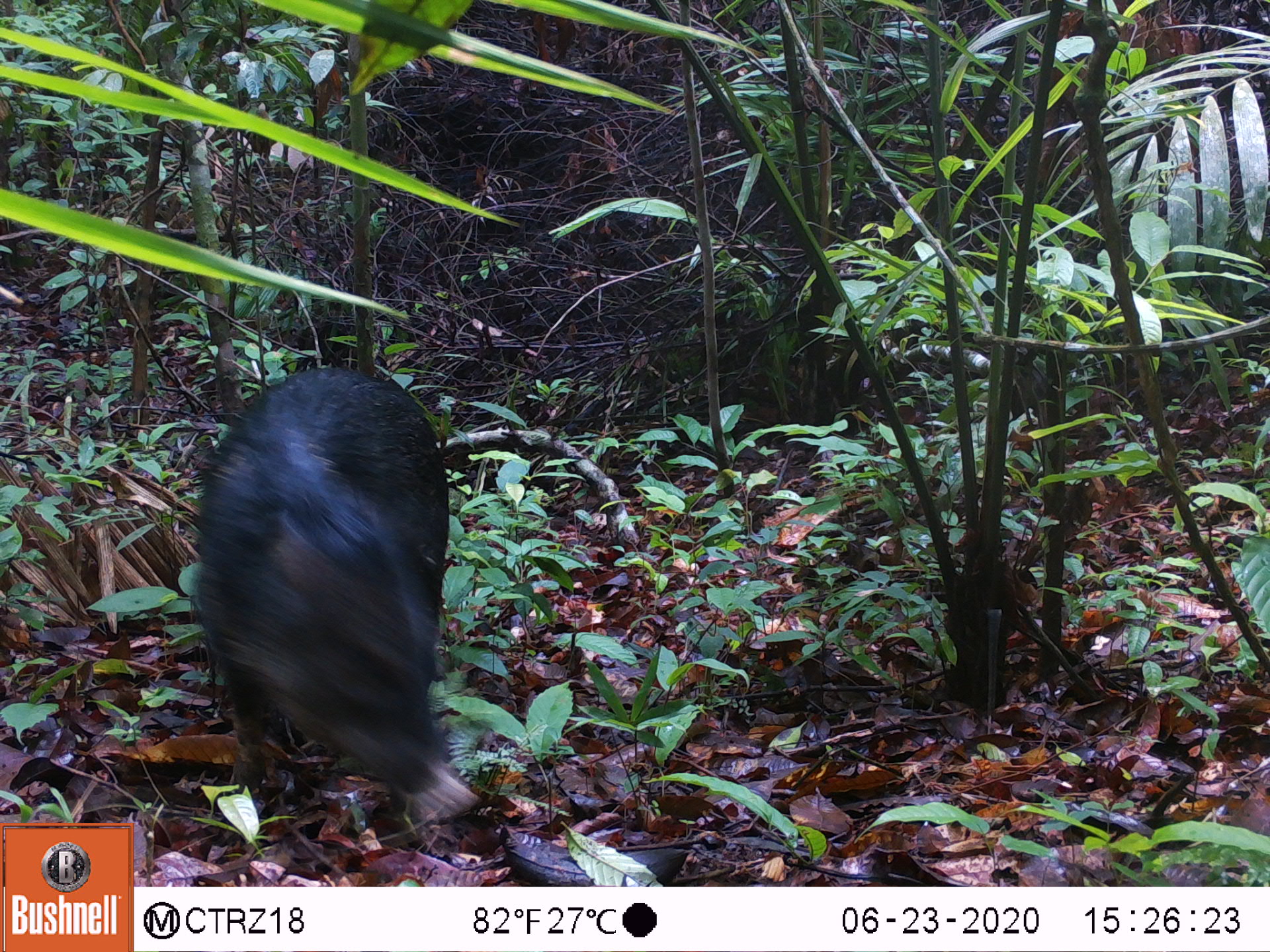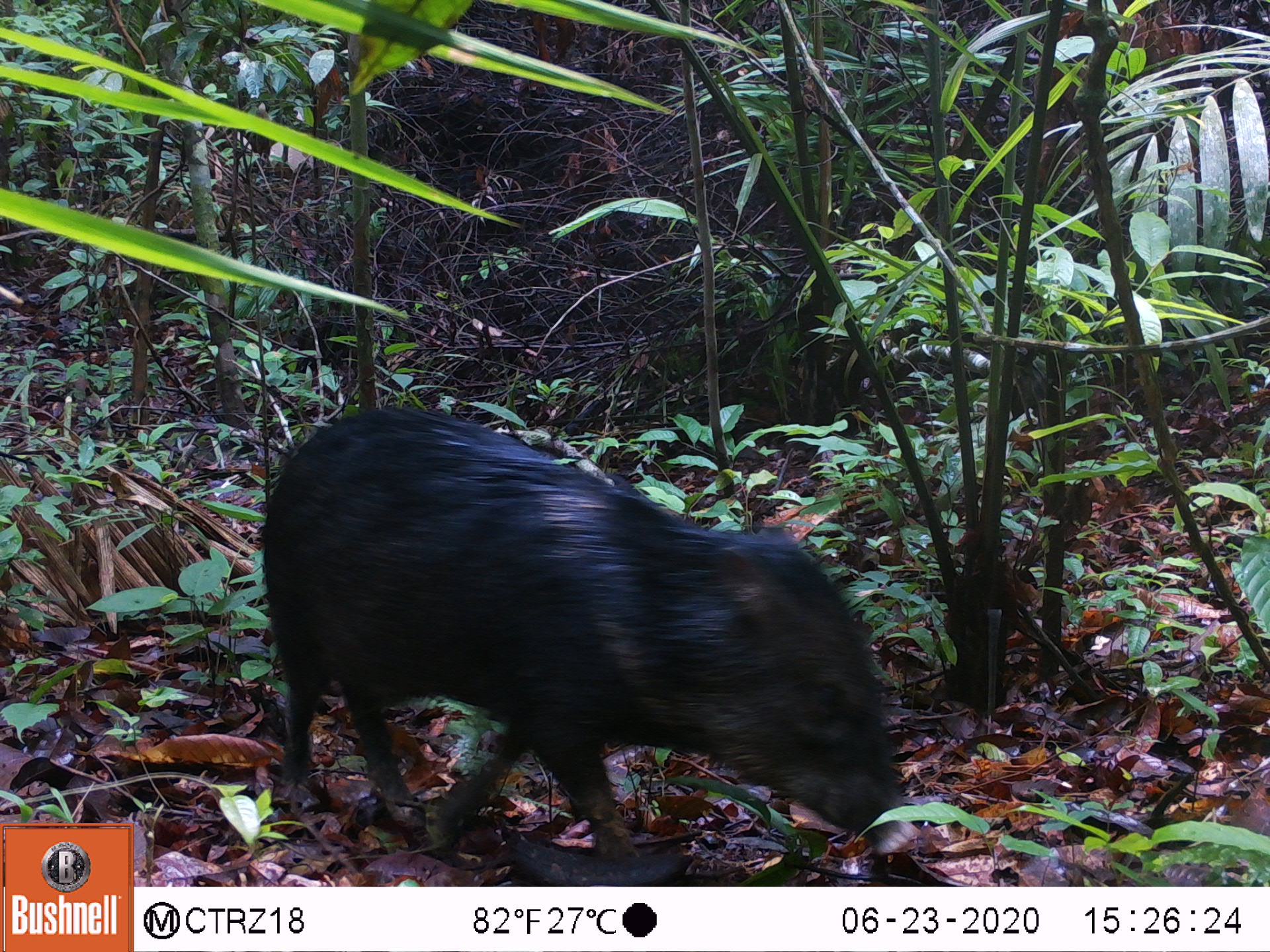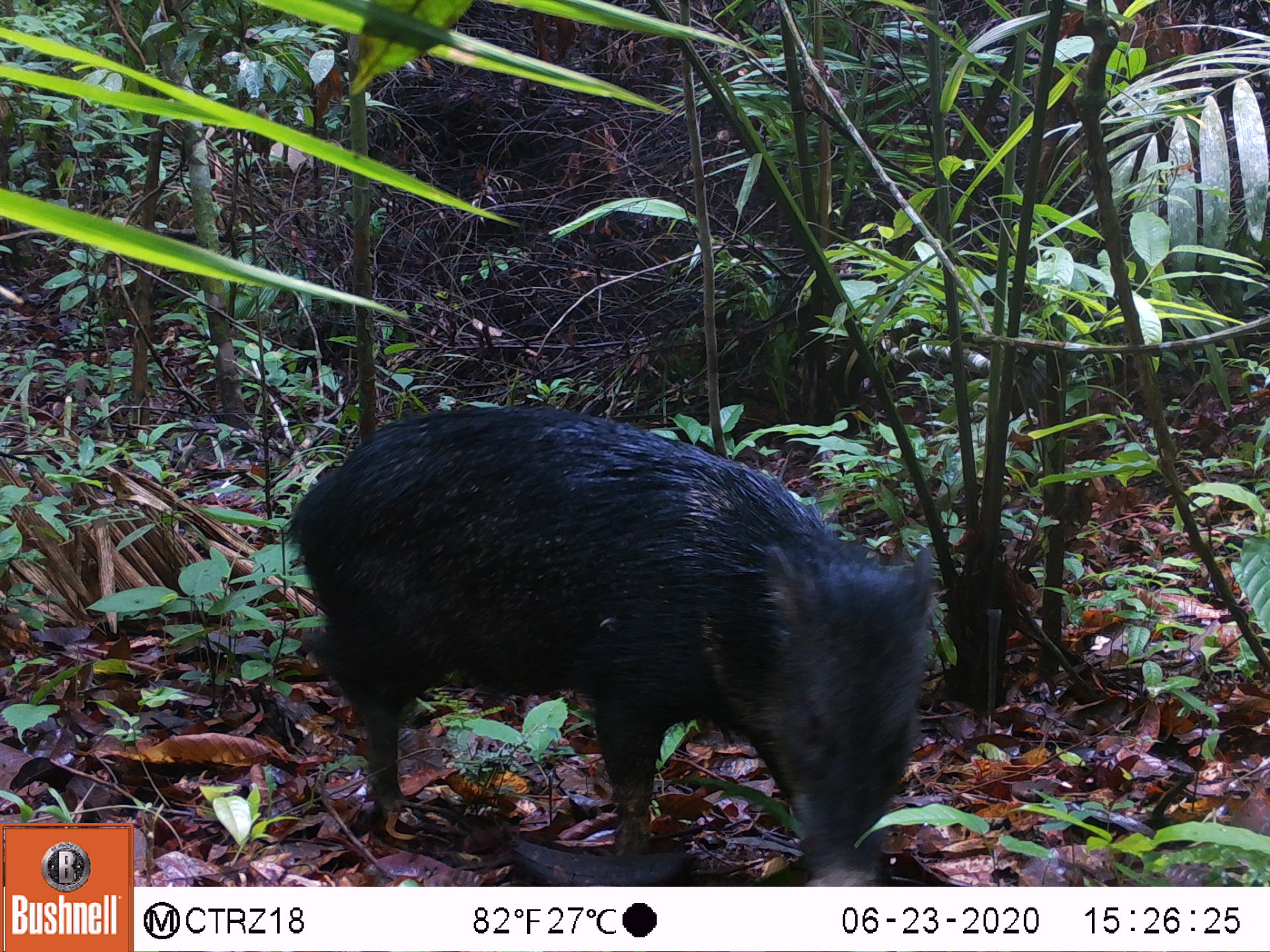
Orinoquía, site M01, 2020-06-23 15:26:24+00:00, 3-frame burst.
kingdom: Animalia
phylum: Chordata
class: Mammalia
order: Artiodactyla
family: Tayassuidae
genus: Pecari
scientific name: Pecari tajacu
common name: collared peccary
Collared peccary (Pecari tajacu).